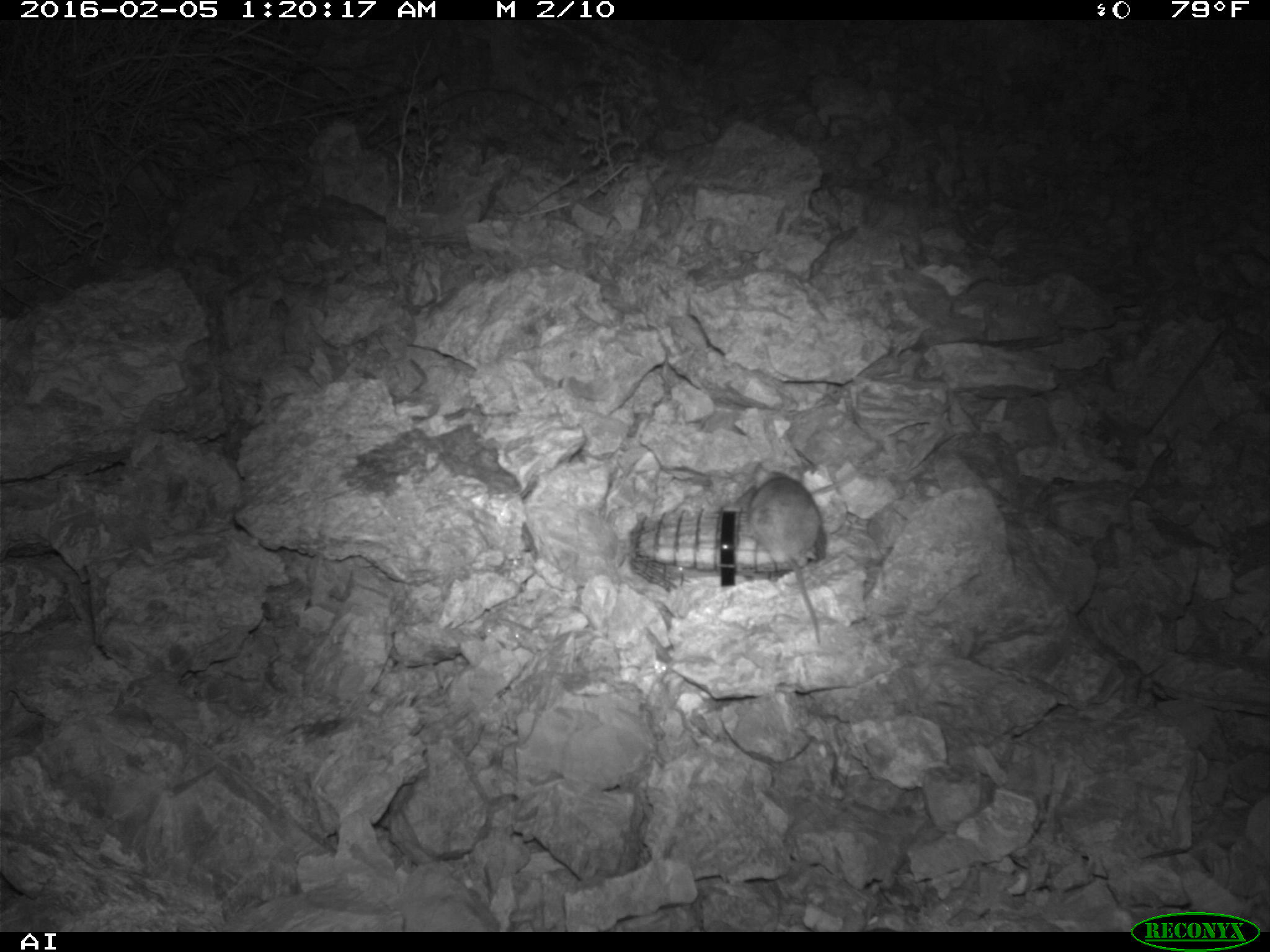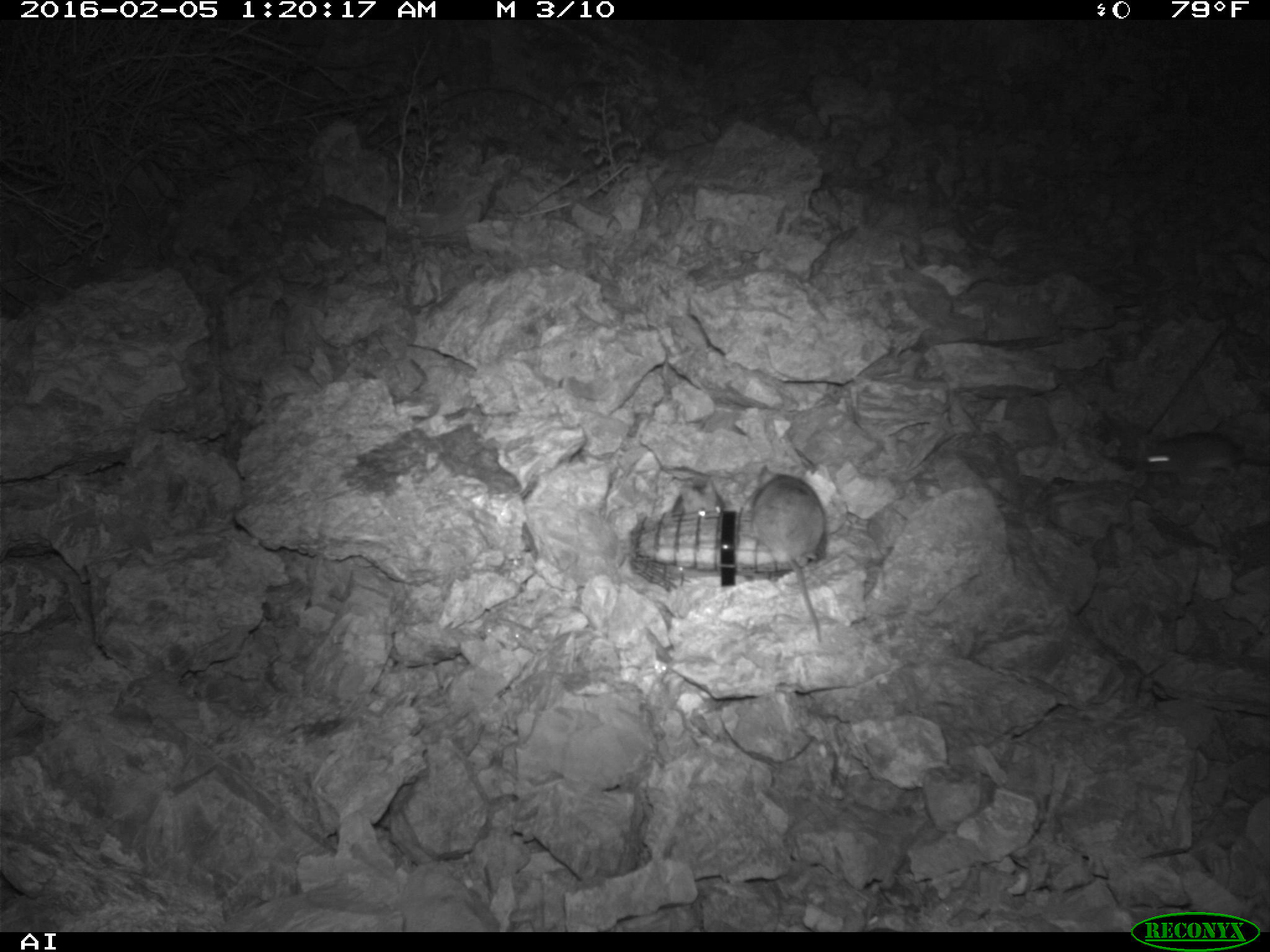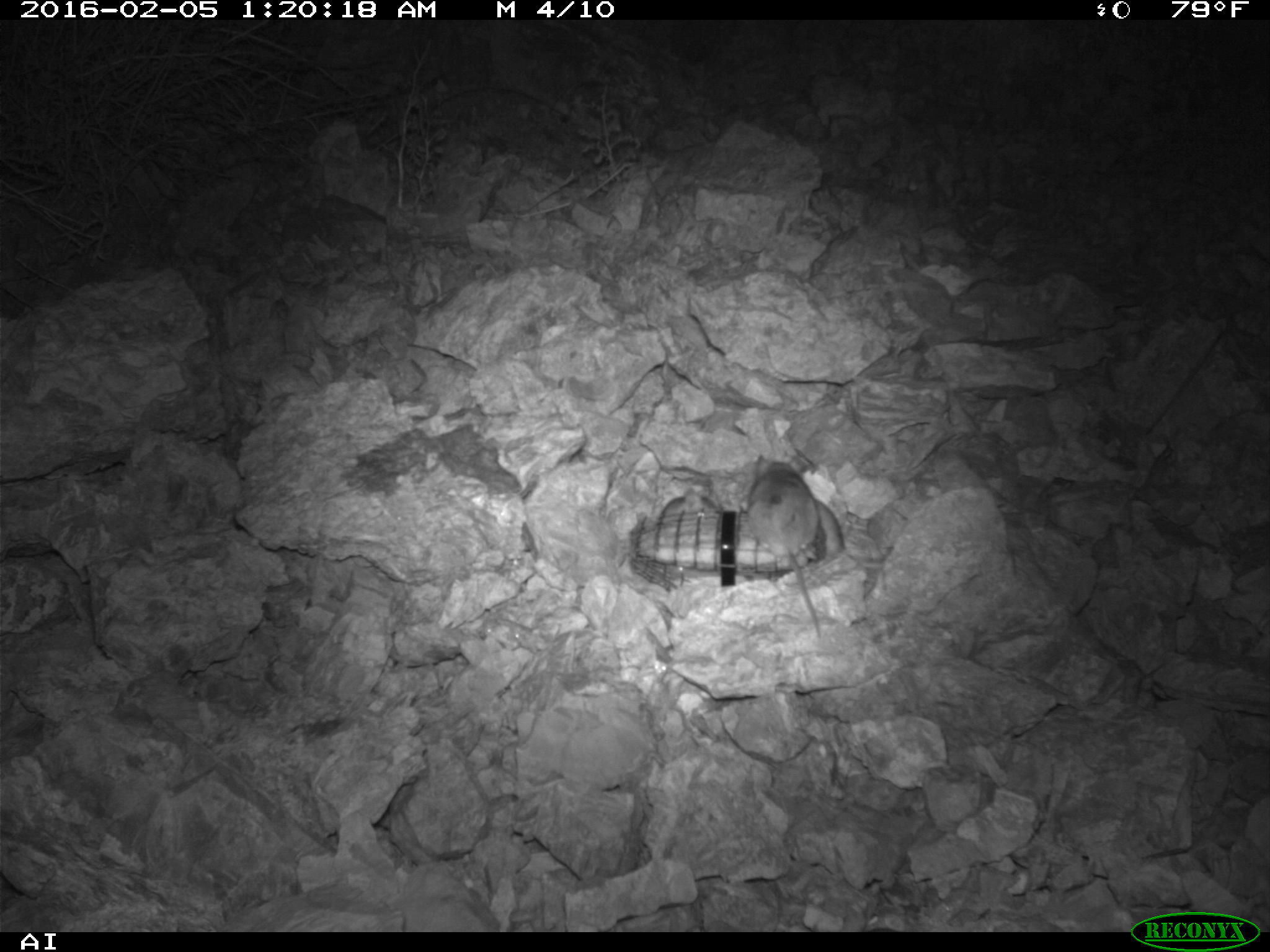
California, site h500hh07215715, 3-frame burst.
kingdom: Animalia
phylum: Chordata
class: Mammalia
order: Rodentia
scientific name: Rodentia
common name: rodent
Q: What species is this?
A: Rodent (Rodentia).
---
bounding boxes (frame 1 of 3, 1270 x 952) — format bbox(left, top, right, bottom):
rodent: bbox(744, 464, 825, 643)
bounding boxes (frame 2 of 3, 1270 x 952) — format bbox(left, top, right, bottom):
rodent: bbox(750, 465, 822, 642); bbox(1137, 431, 1269, 483)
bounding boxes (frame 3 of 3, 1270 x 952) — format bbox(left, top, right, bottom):
rodent: bbox(747, 455, 820, 636); bbox(814, 499, 881, 568); bbox(660, 487, 717, 517)